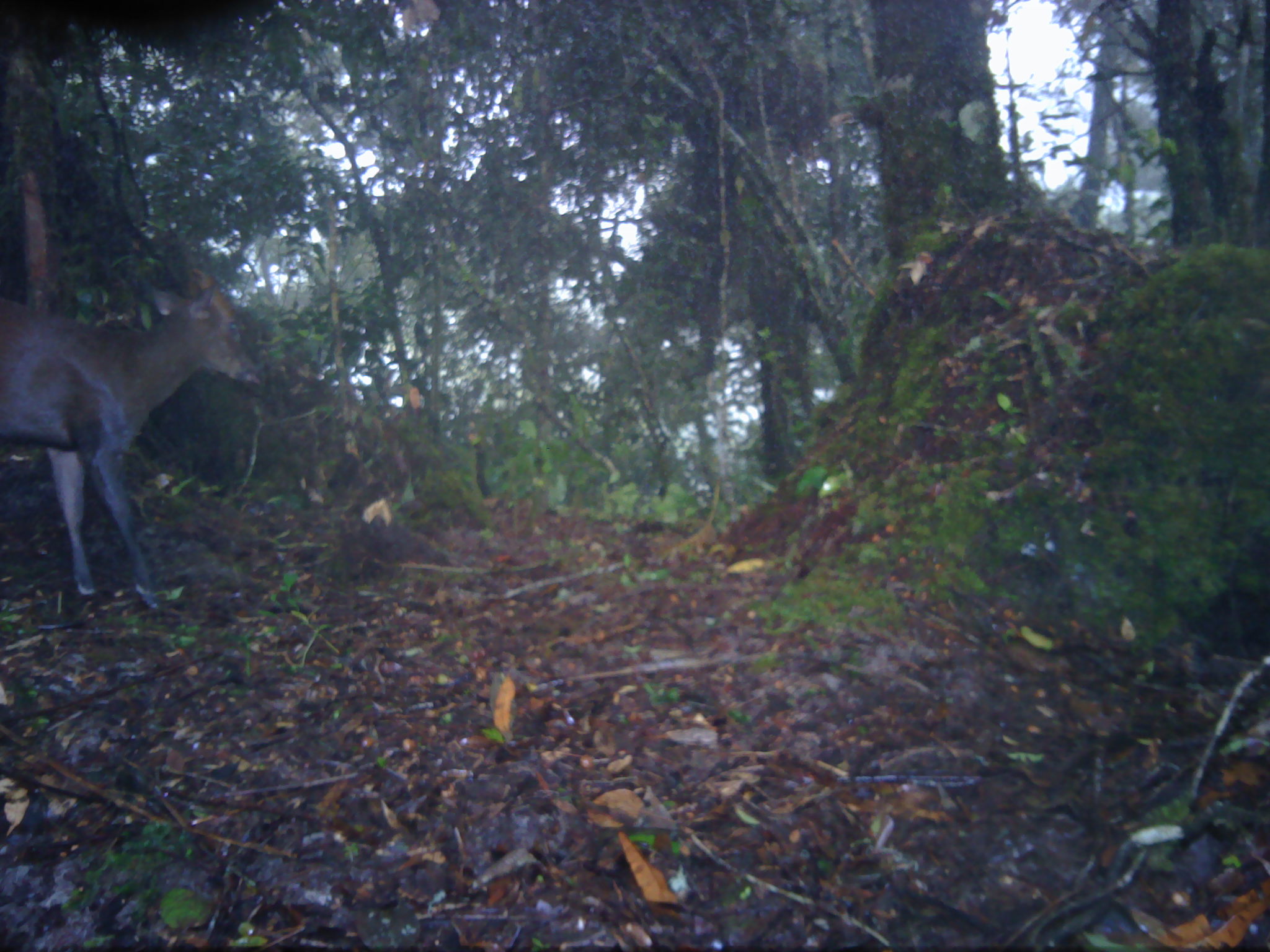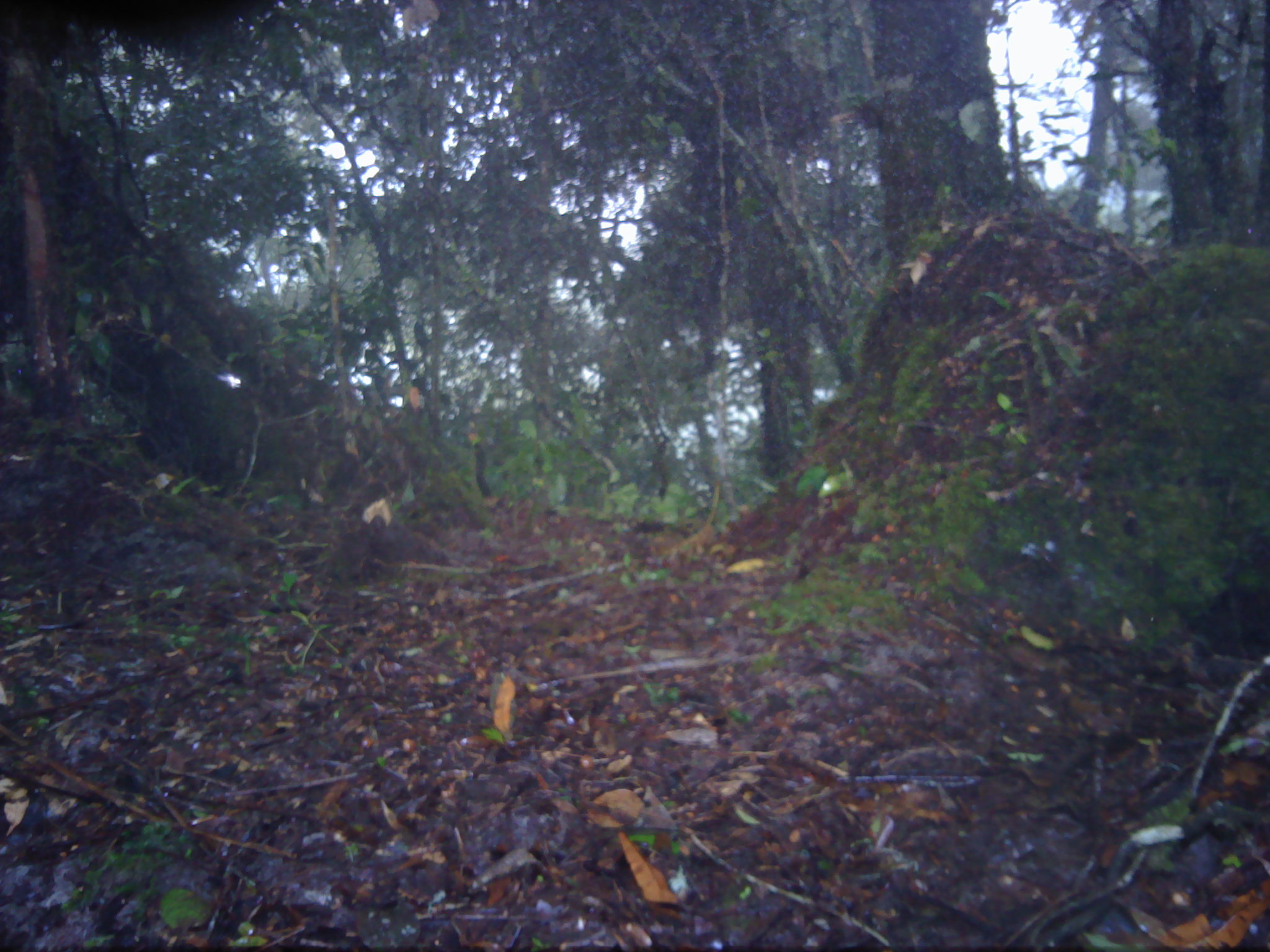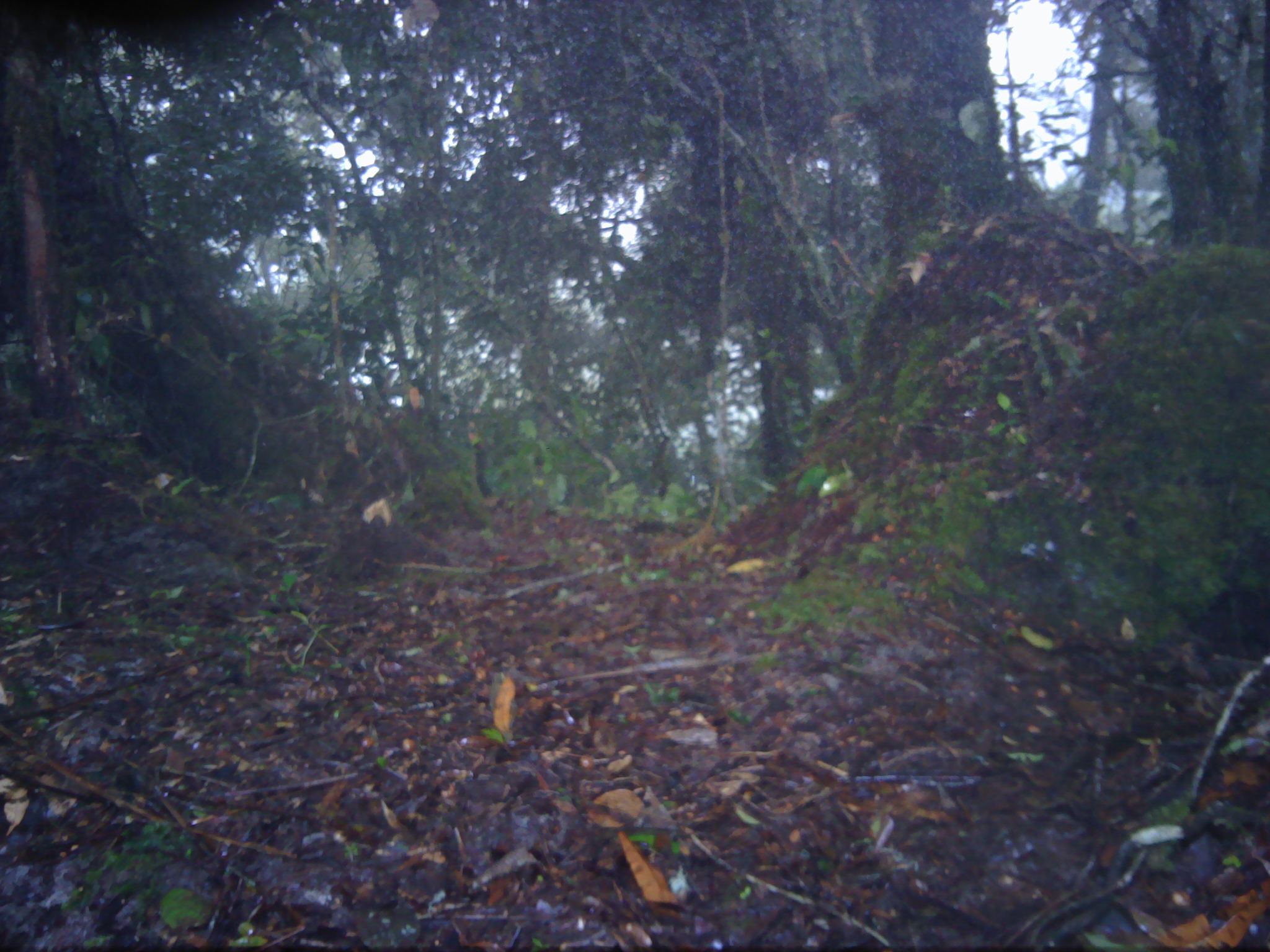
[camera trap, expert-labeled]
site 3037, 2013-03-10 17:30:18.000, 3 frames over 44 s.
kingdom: Animalia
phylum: Chordata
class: Mammalia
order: Artiodactyla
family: Cervidae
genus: Muntiacus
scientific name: Muntiacus muntjak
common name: southern red muntjac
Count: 1.